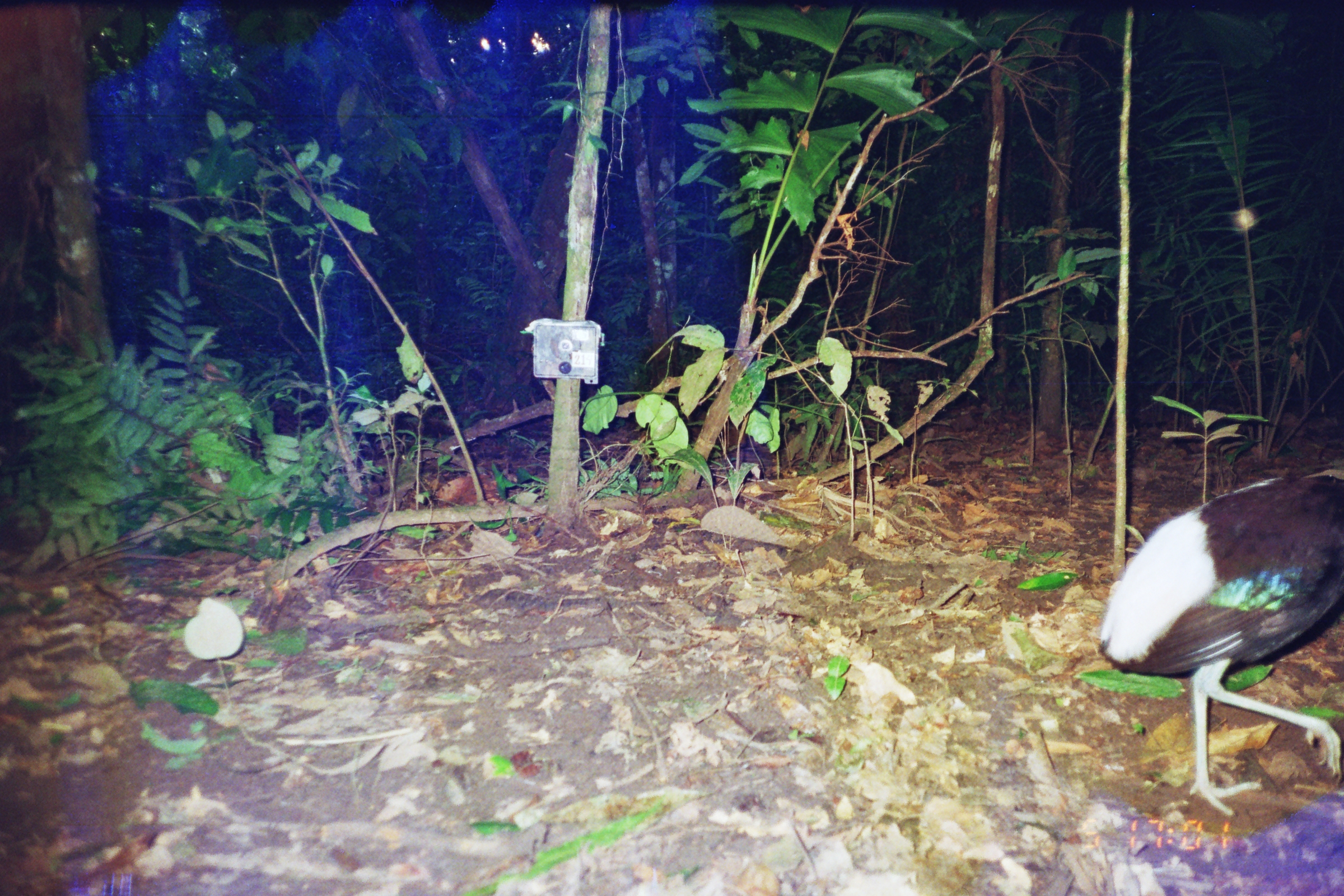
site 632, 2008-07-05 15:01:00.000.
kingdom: Animalia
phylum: Chordata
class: Aves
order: Gruiformes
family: Psophiidae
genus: Psophia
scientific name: Psophia leucoptera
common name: pale-winged trumpeter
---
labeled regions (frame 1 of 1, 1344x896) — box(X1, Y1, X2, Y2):
psophia leucoptera: box(1089, 462, 1344, 817)